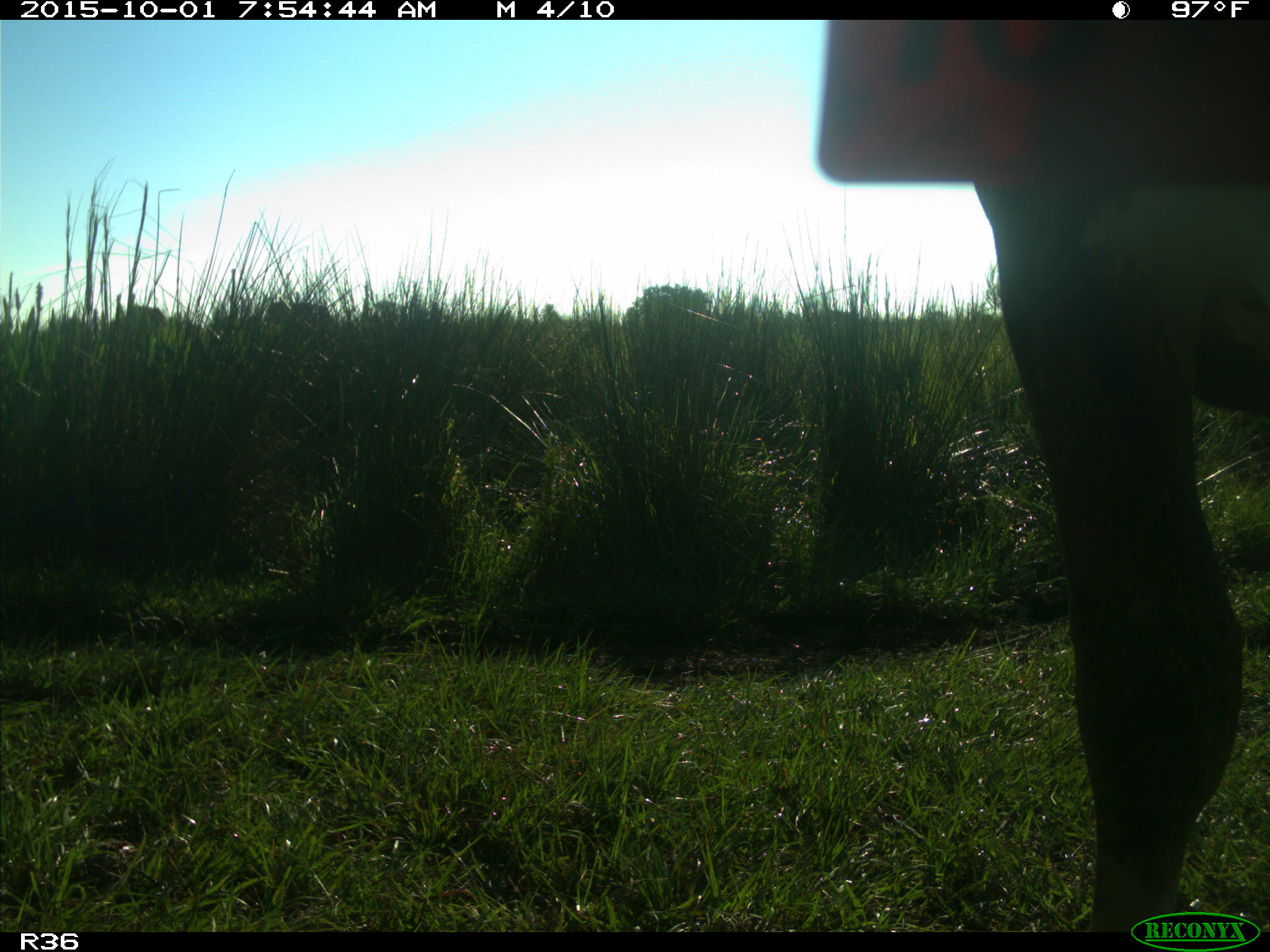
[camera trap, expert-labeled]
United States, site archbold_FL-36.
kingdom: Animalia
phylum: Chordata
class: Mammalia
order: Artiodactyla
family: Bovidae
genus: Bos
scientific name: Bos taurus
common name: domestic cow